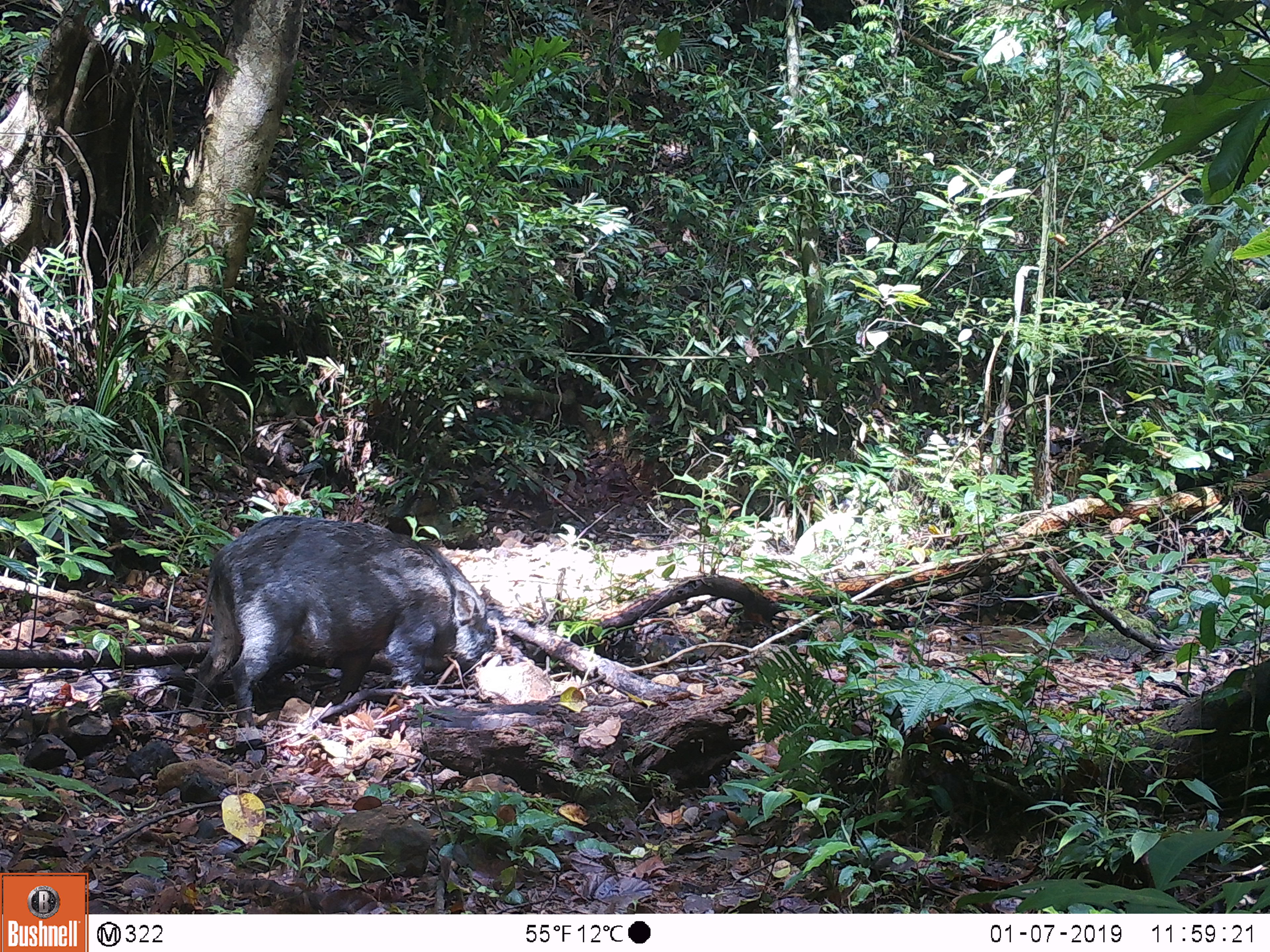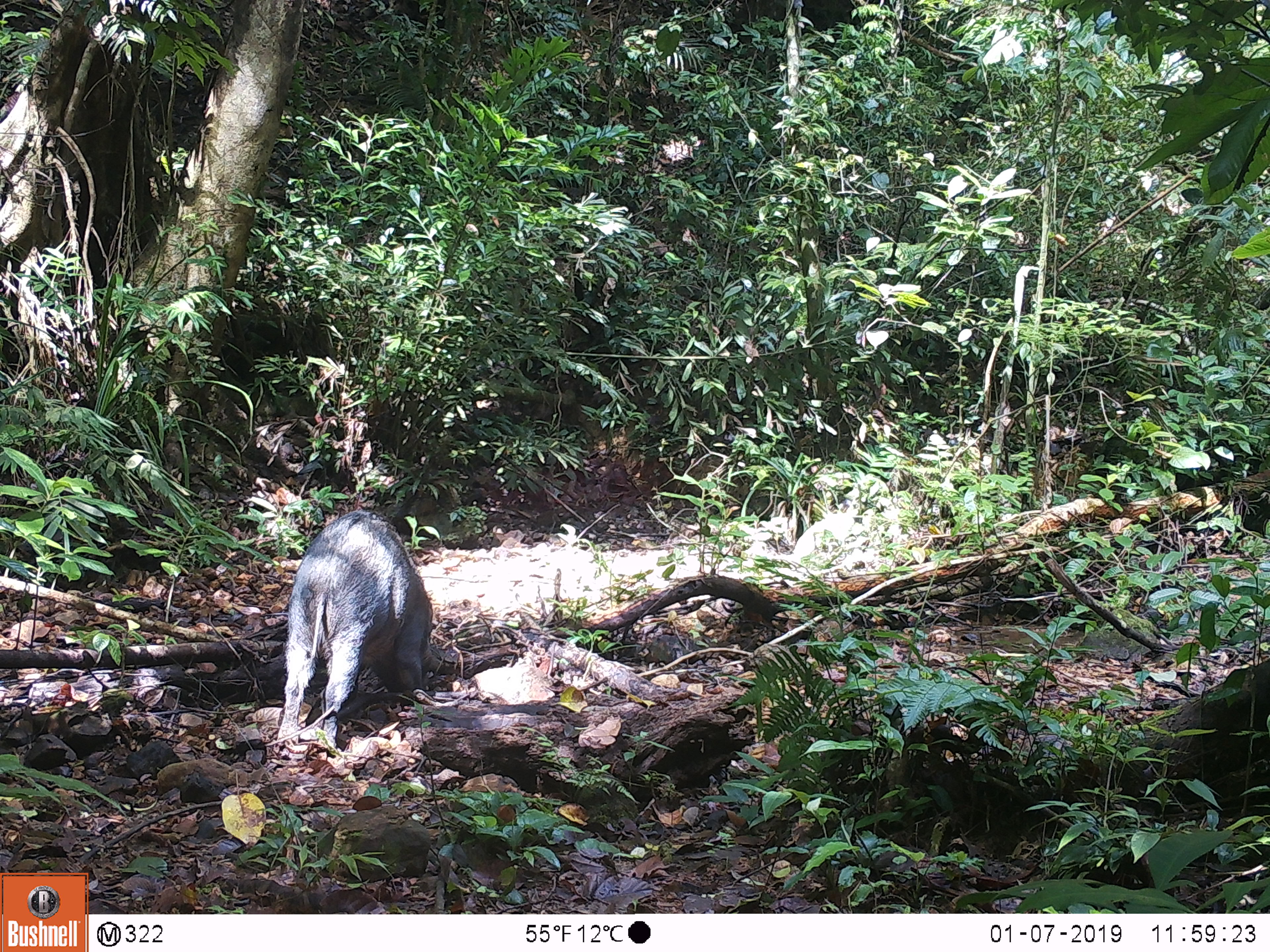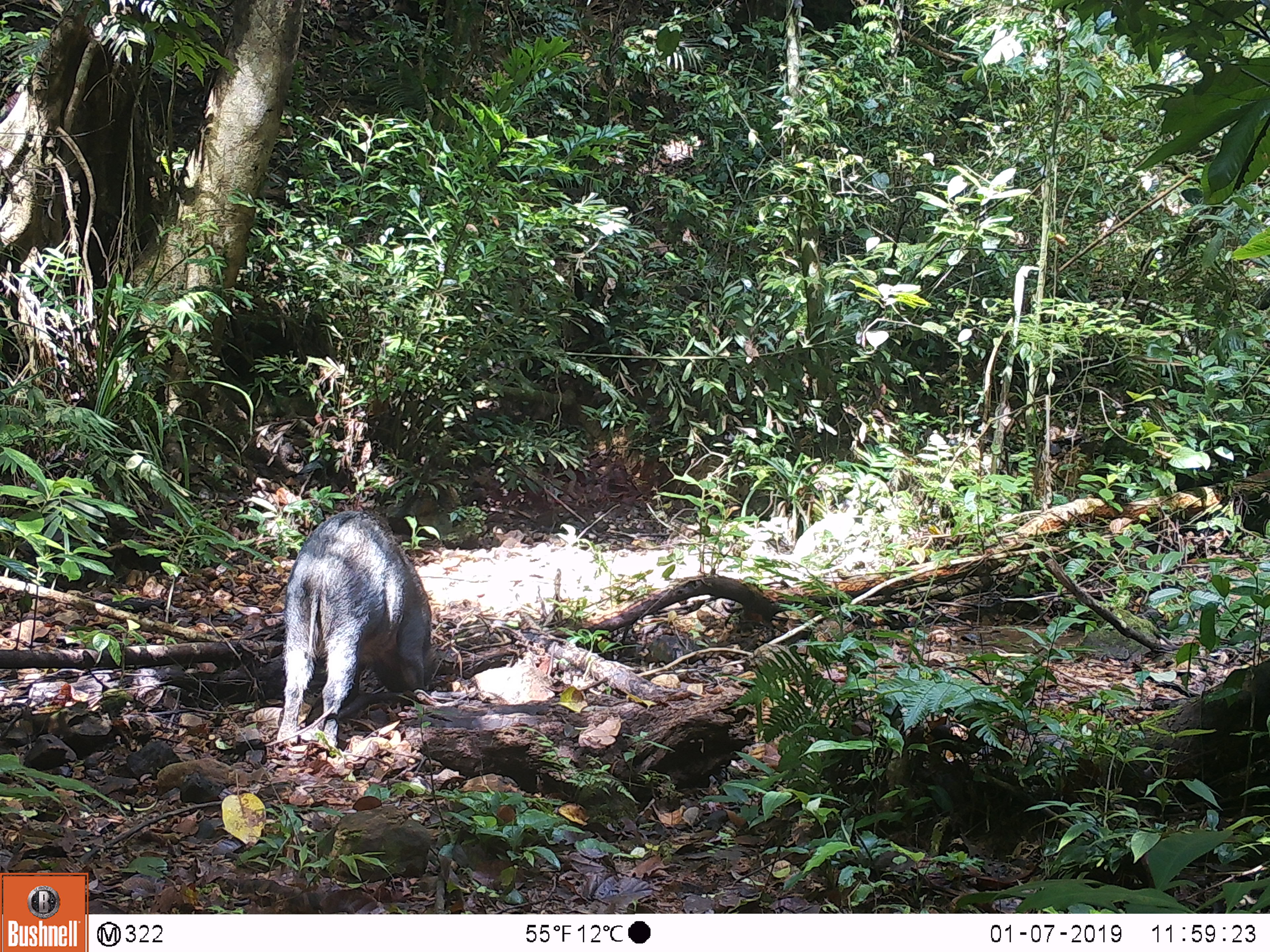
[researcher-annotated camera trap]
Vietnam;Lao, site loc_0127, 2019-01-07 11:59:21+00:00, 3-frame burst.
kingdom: Animalia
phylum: Chordata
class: Mammalia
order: Artiodactyla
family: Suidae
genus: Sus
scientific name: Sus scrofa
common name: eurasian wild pig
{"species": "eurasian wild pig (Sus scrofa)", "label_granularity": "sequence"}